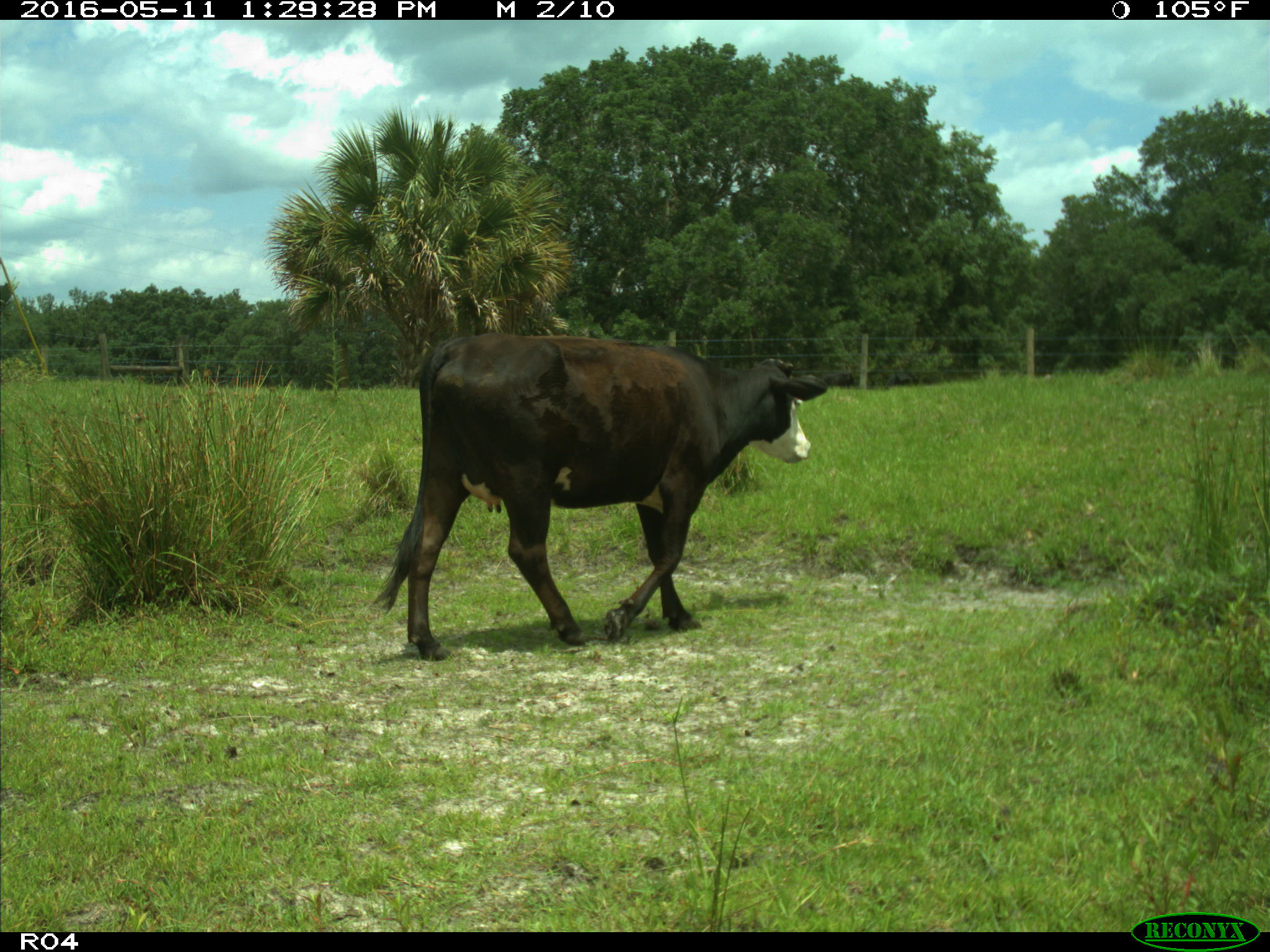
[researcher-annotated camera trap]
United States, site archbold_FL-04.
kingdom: Animalia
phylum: Chordata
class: Mammalia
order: Artiodactyla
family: Bovidae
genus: Bos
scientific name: Bos taurus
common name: domestic cow